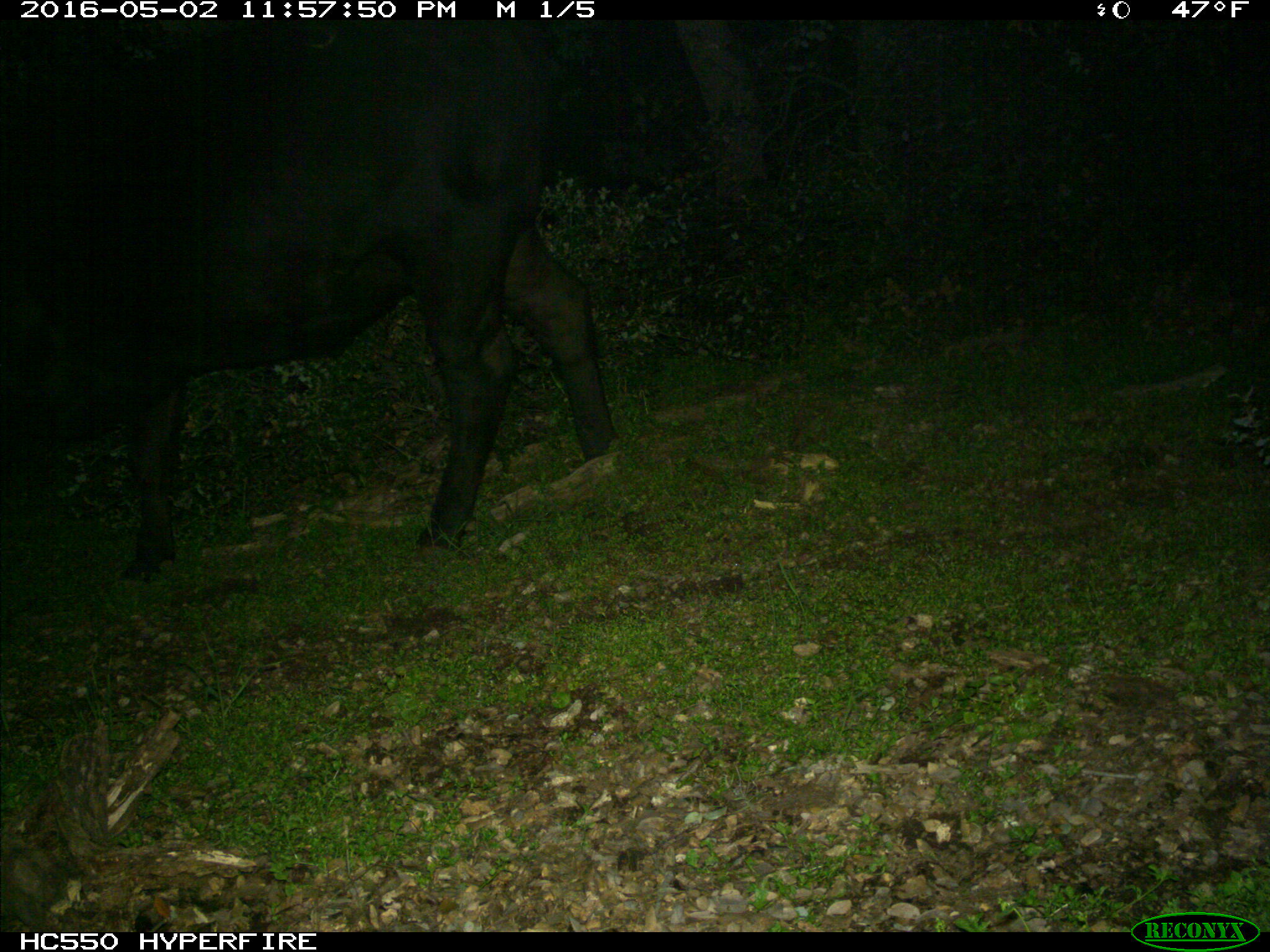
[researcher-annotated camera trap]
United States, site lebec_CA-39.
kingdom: Animalia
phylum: Chordata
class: Mammalia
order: Artiodactyla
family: Bovidae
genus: Bos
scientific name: Bos taurus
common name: domestic cow